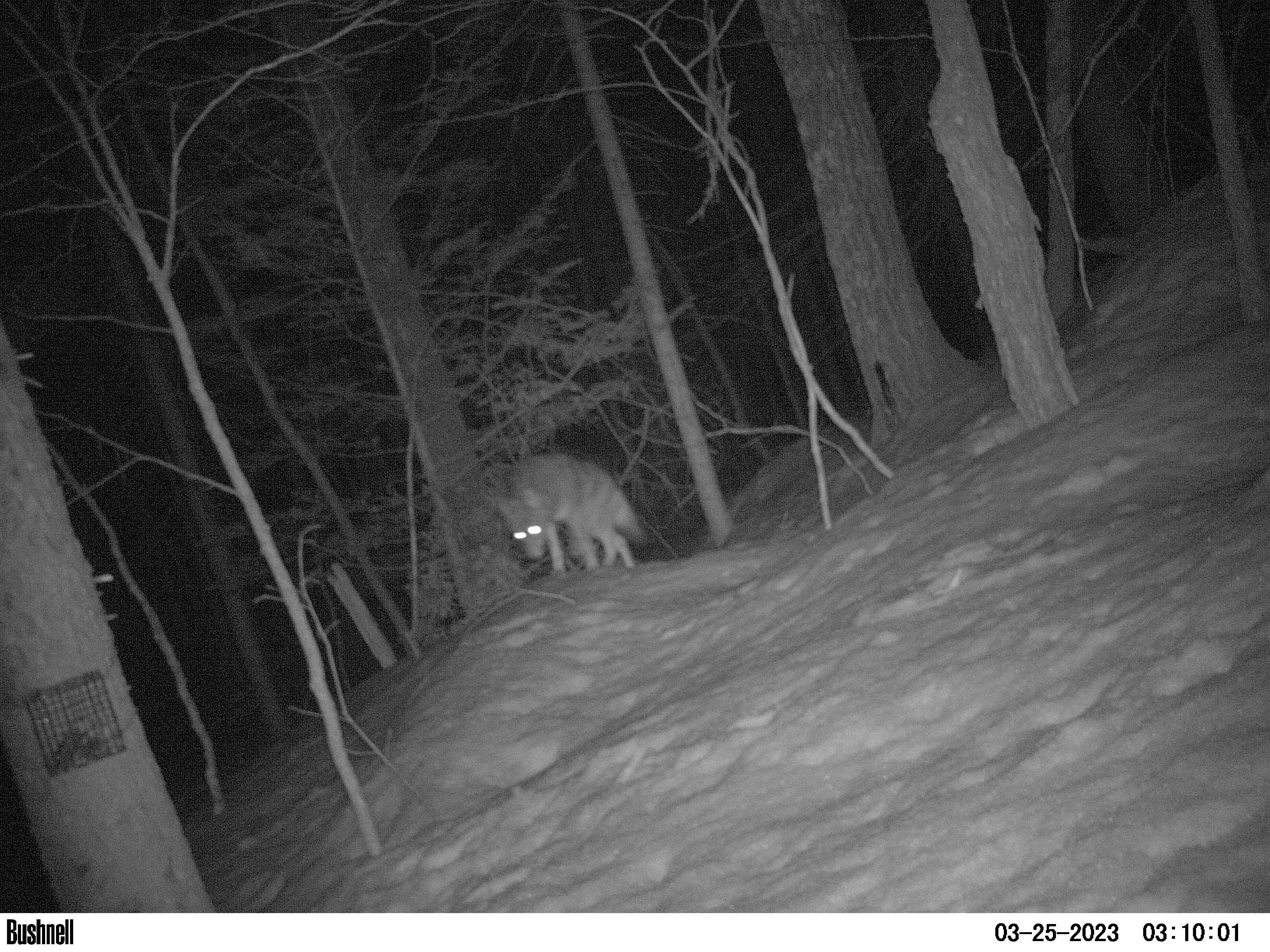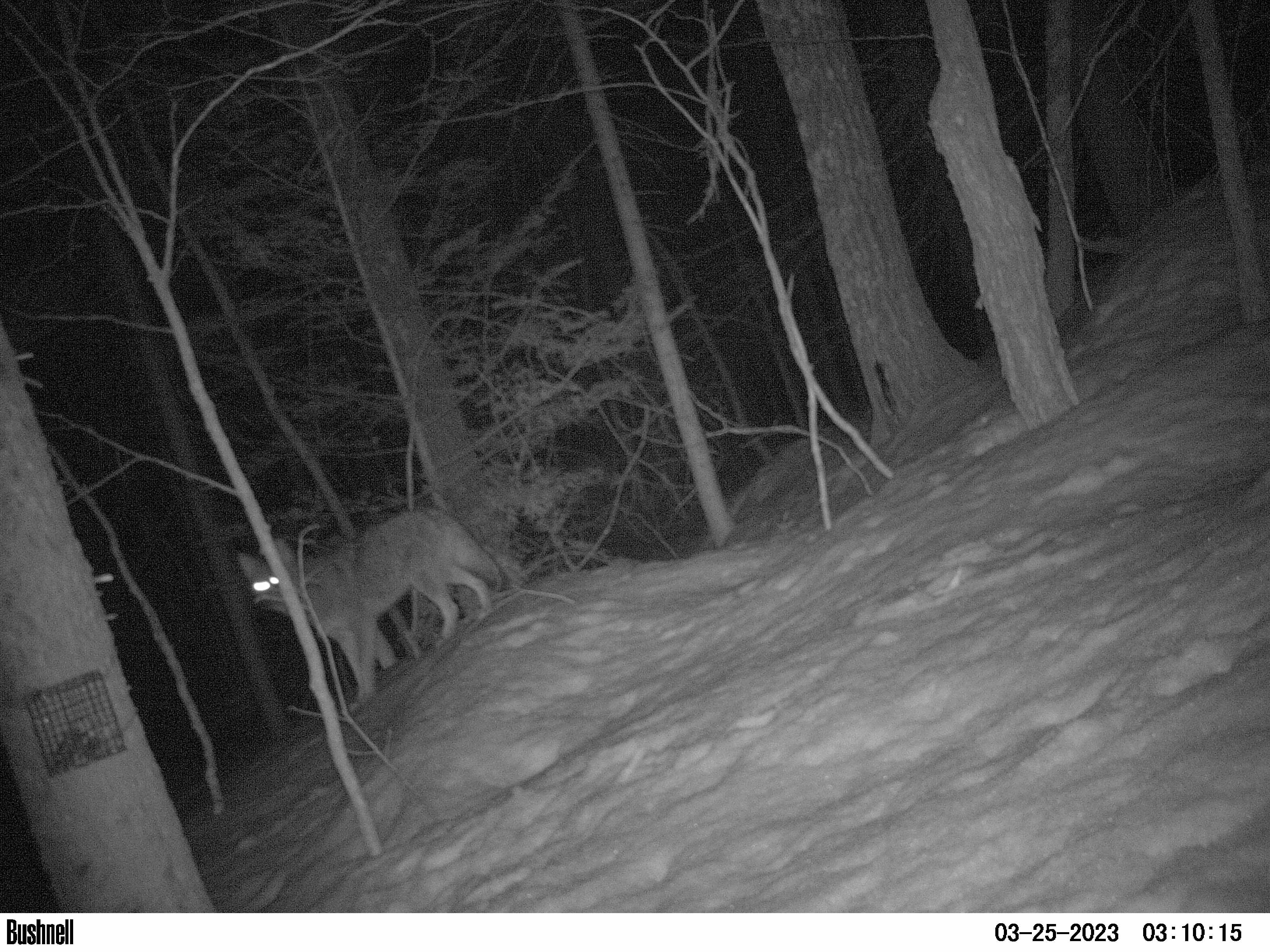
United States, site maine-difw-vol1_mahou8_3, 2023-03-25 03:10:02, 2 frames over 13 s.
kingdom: Animalia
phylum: Chordata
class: Mammalia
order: Carnivora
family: Canidae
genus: Canis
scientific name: Canis latrans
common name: coyote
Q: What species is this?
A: Coyote (Canis latrans).